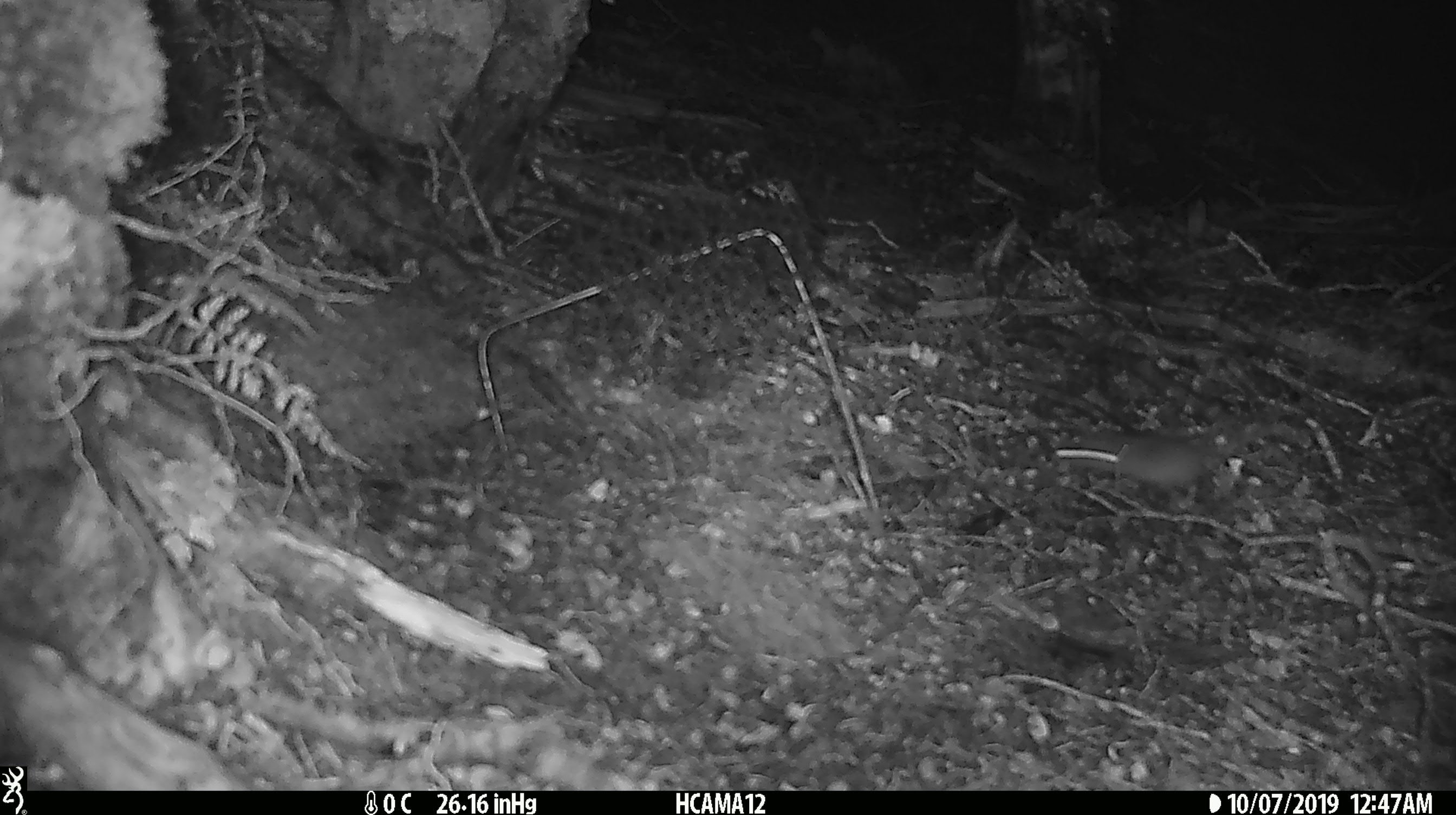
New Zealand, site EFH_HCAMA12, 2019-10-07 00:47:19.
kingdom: Animalia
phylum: Chordata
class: Mammalia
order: Rodentia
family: Muridae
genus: Mus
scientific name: Mus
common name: mouse